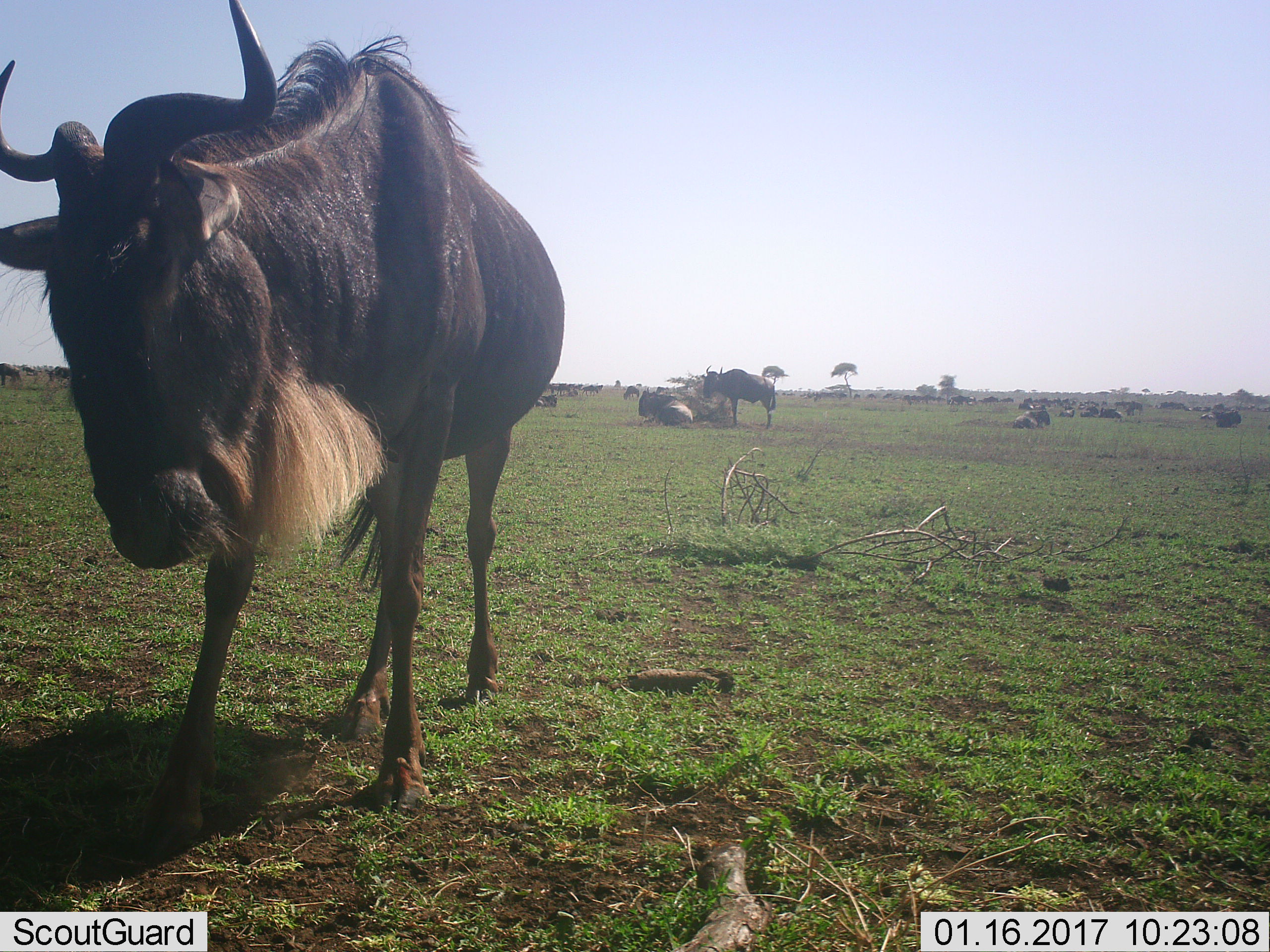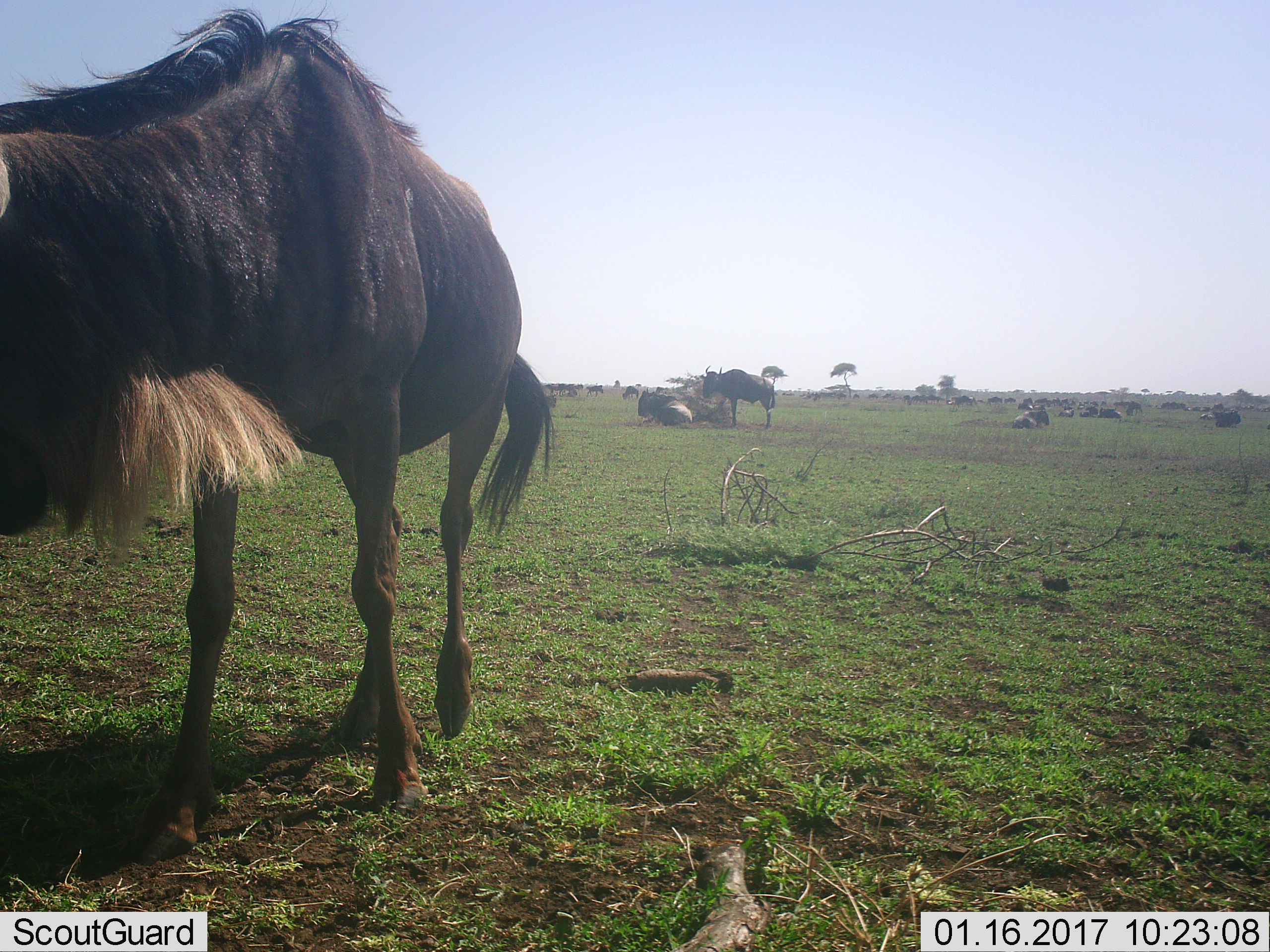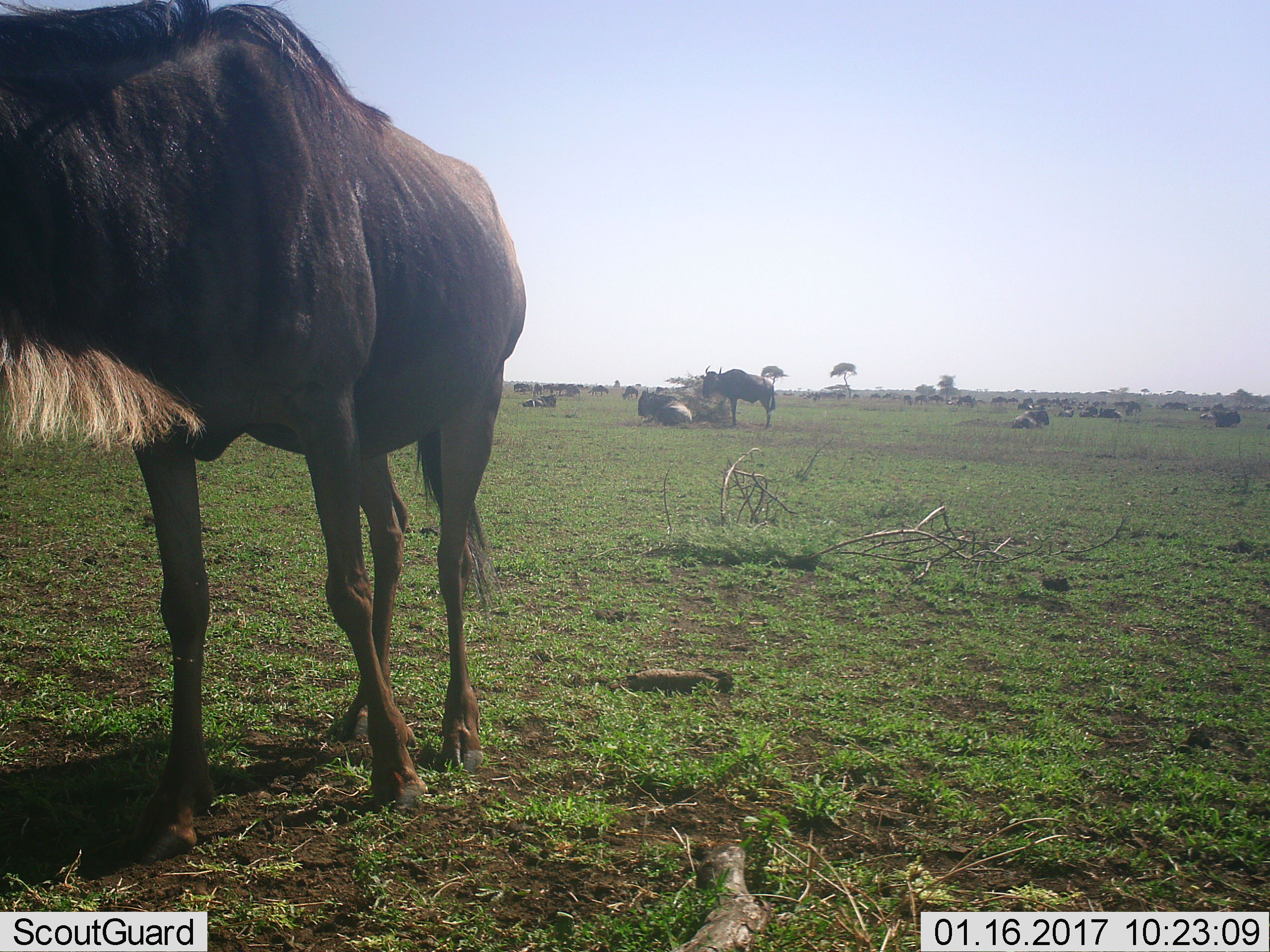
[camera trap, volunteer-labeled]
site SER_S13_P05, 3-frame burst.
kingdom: Animalia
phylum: Chordata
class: Mammalia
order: Artiodactyla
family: Bovidae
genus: Connochaetes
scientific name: Connochaetes taurinus taurinus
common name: blue wildebeest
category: wildebeestblue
Wildebeestblue (blue wildebeest) (Connochaetes taurinus taurinus), count 11-50. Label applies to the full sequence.